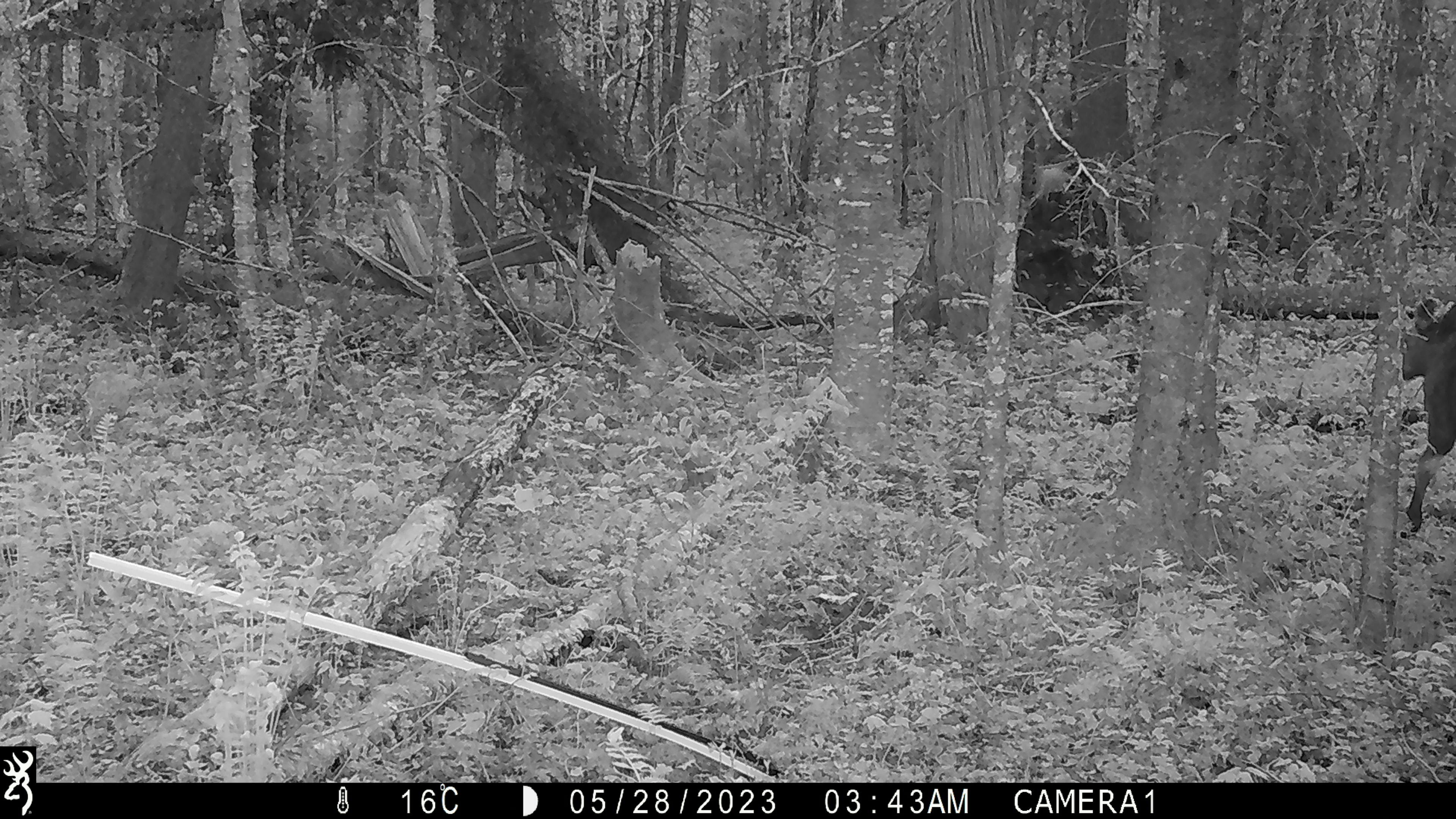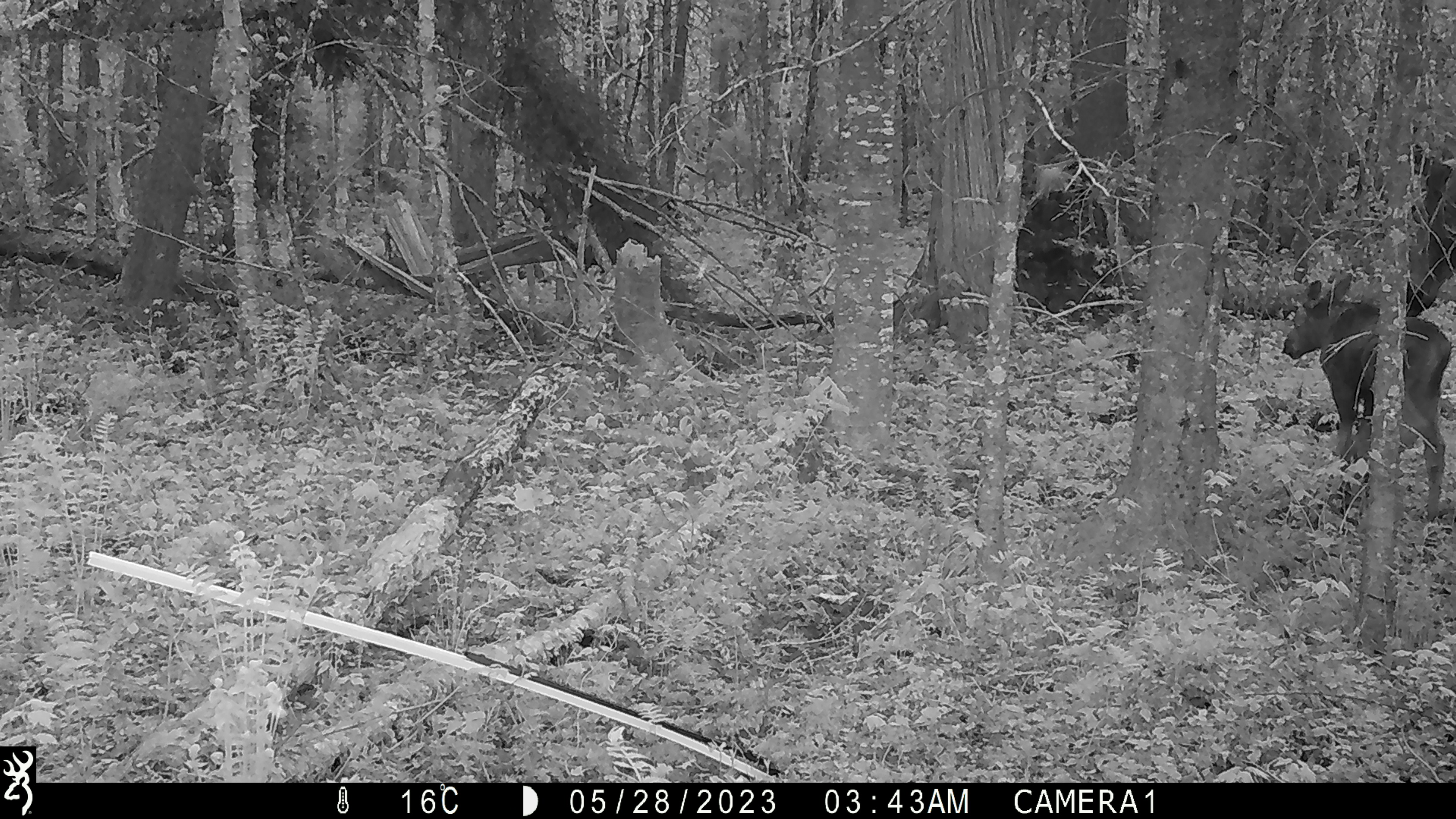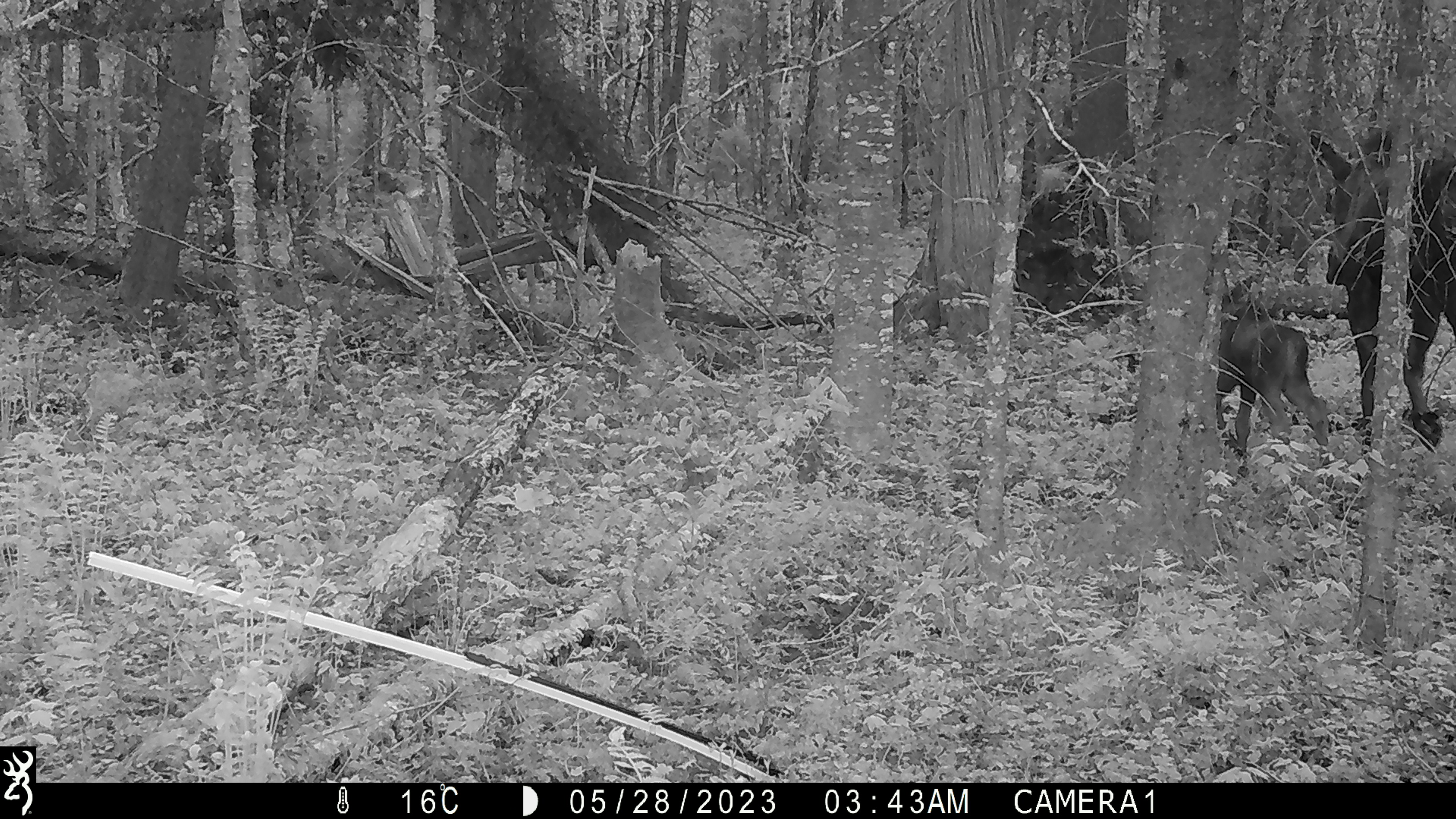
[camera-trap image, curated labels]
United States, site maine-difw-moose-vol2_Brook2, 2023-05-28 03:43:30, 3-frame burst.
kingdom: Animalia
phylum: Chordata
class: Mammalia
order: Artiodactyla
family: Cervidae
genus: Alces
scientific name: Alces alces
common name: moose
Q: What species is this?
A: Moose (Alces alces).